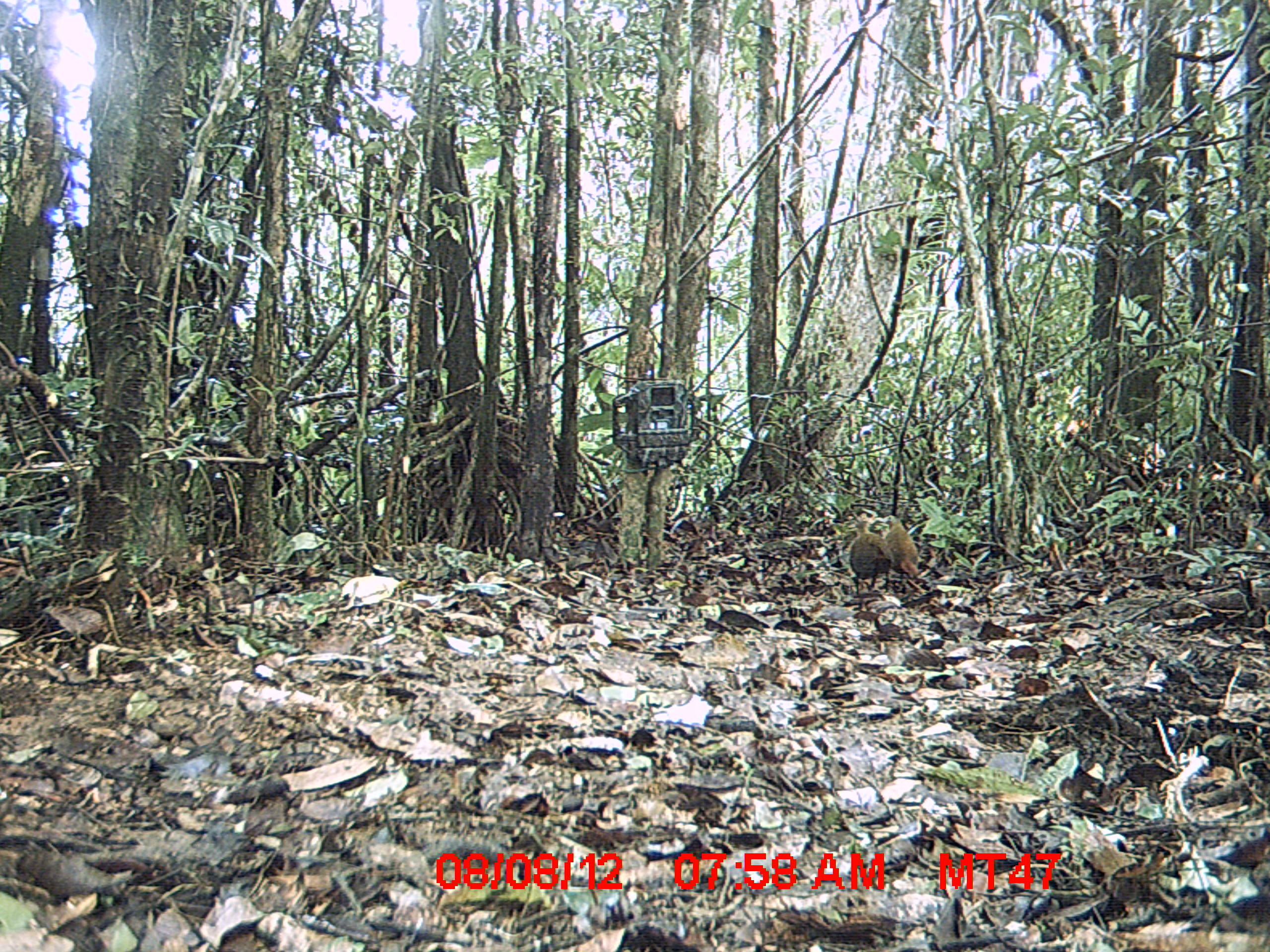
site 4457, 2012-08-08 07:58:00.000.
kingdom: Animalia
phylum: Chordata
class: Aves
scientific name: Aves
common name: bird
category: unknown bird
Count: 3.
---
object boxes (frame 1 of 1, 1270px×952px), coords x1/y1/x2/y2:
unknown bird: 847/512/895/594; 876/507/921/588